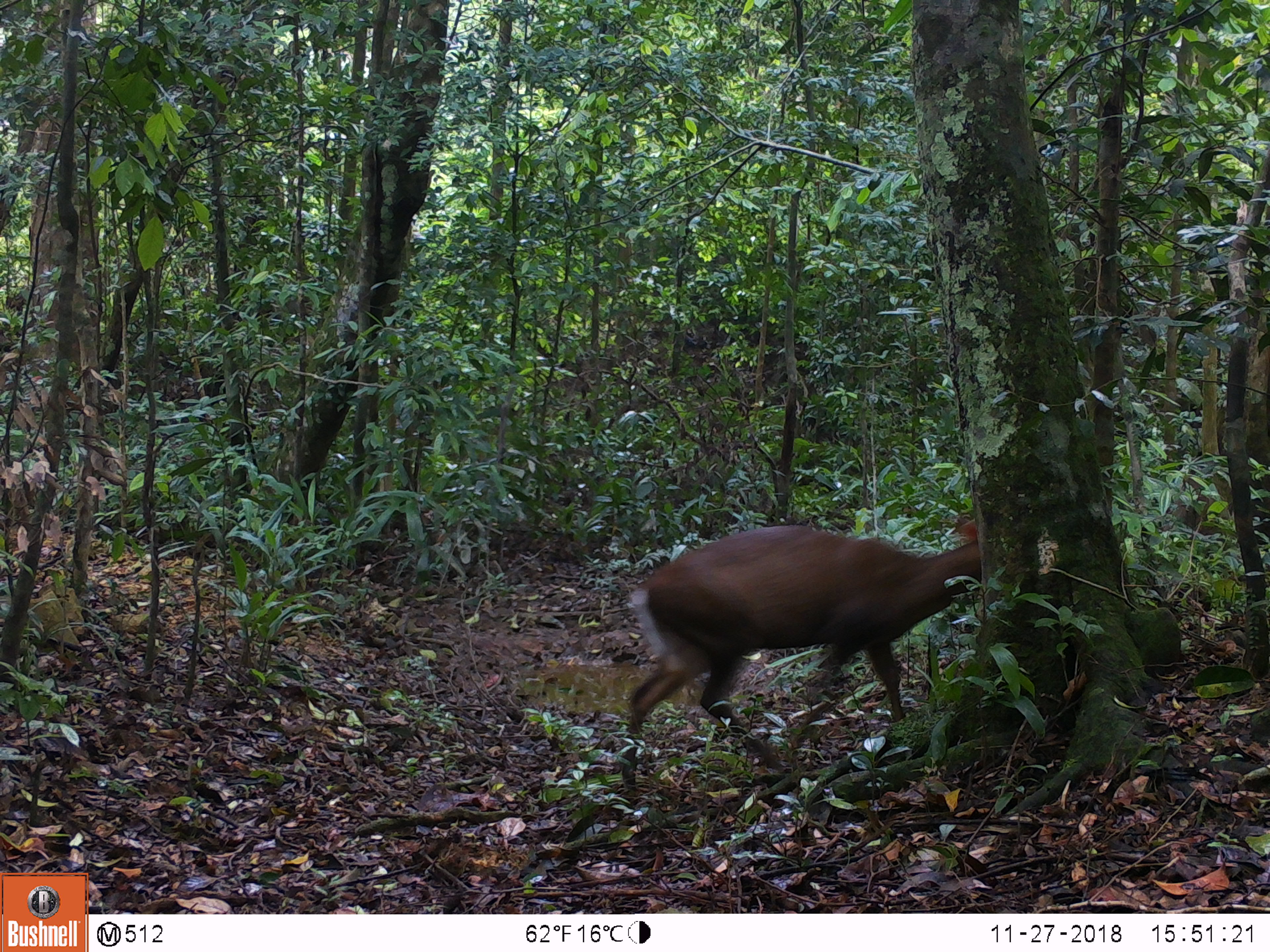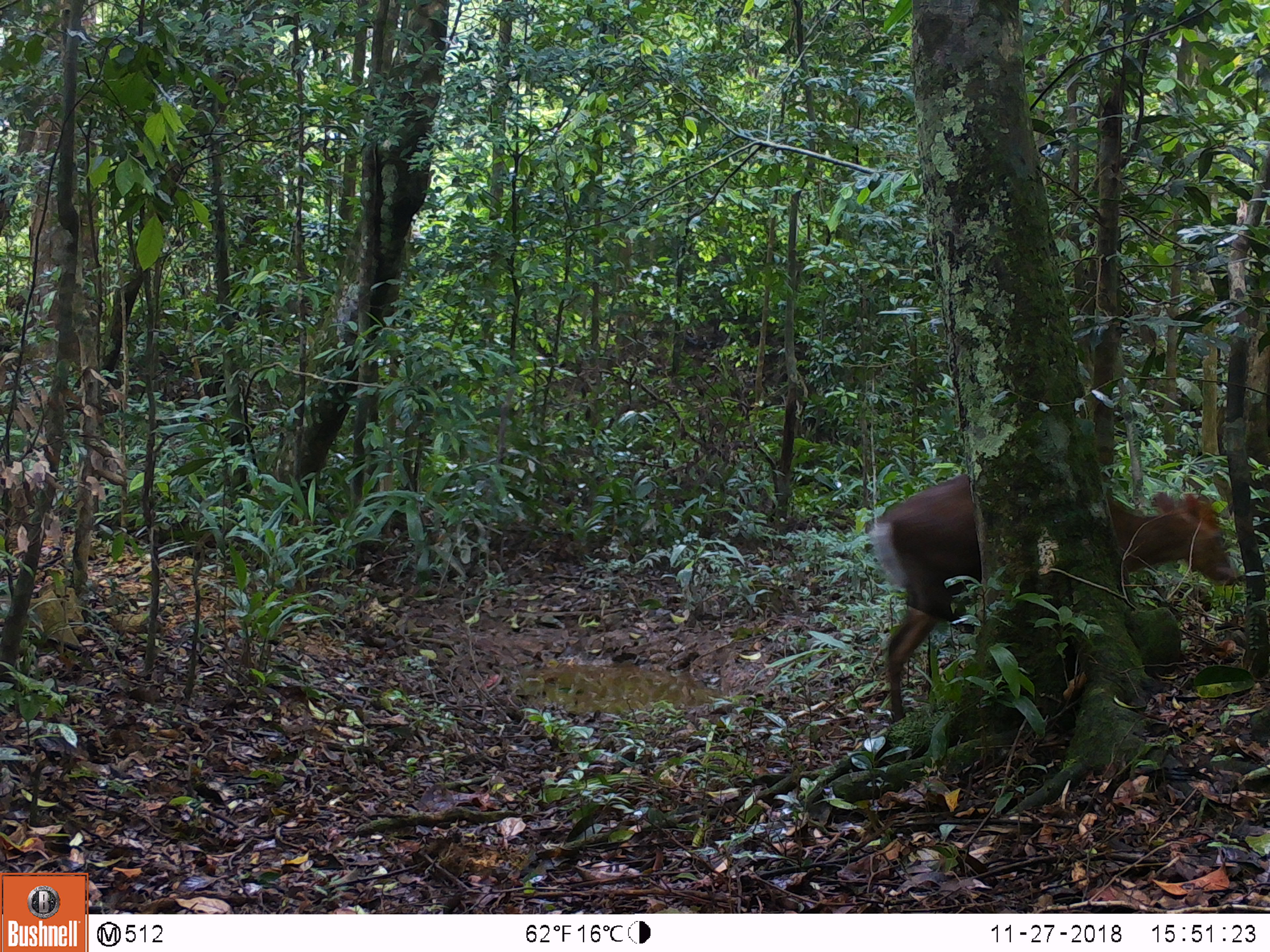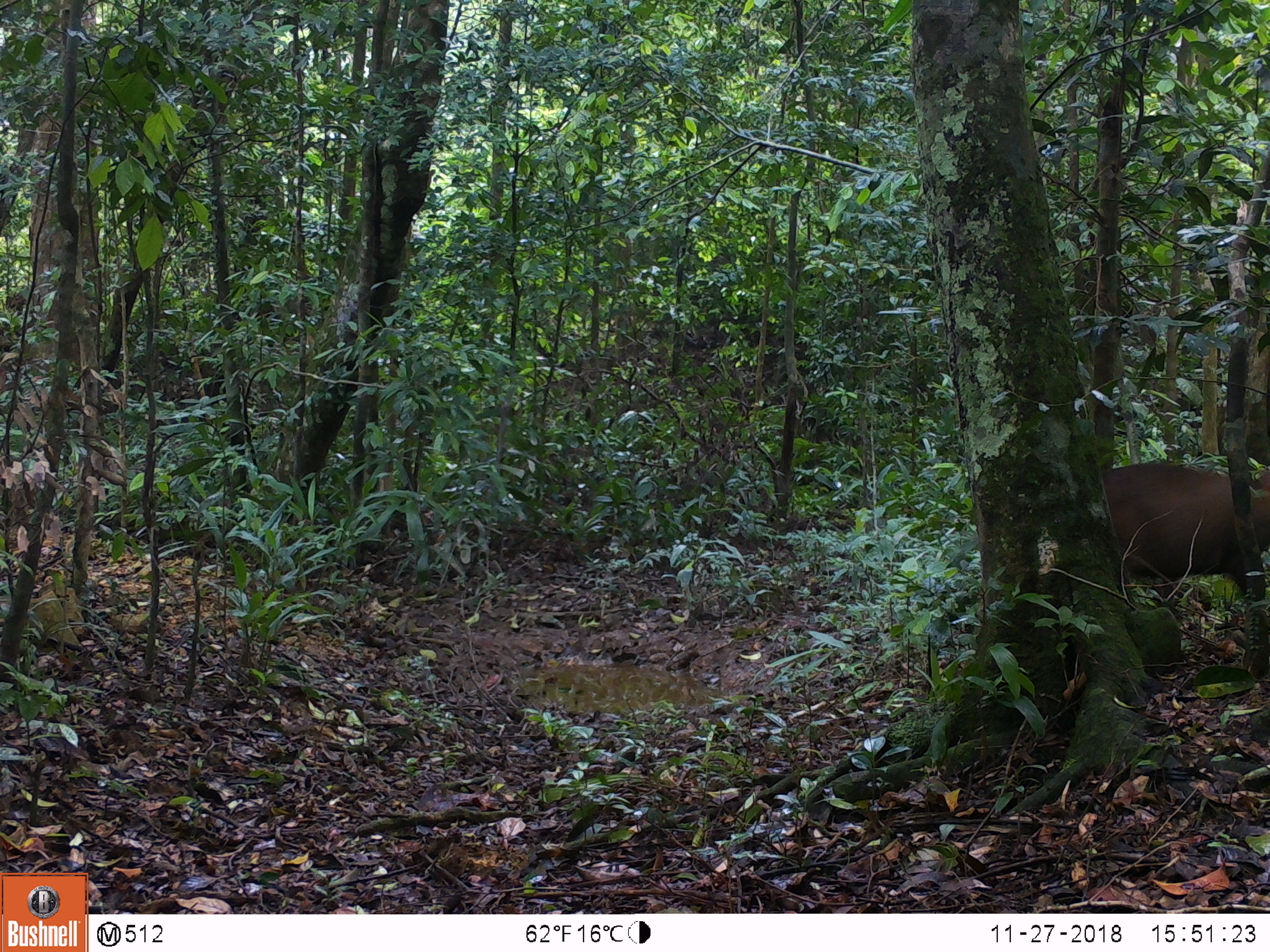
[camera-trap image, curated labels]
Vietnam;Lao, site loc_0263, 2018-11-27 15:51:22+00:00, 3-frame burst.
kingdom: Animalia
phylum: Chordata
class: Mammalia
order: Artiodactyla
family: Cervidae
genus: Muntiacus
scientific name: Muntiacus rooseveltorum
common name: roosevelt's muntjac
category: roosevelts muntjac group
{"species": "roosevelts muntjac group (roosevelt's muntjac) (Muntiacus rooseveltorum)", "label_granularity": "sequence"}